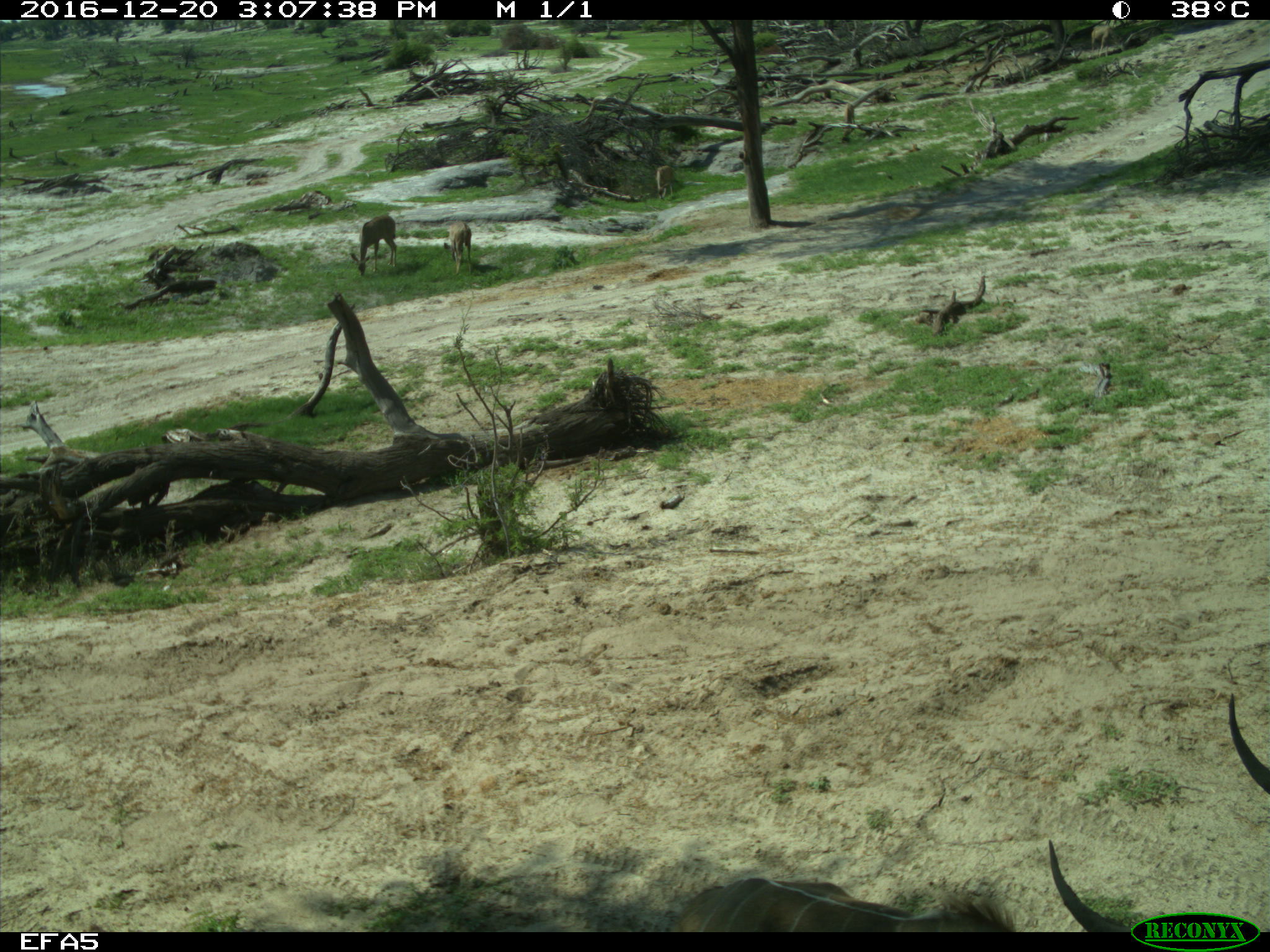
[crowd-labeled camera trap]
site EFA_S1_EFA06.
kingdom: Animalia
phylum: Chordata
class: Mammalia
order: Artiodactyla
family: Bovidae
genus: Aepyceros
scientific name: Aepyceros melampus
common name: impala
Impala (Aepyceros melampus), count 2. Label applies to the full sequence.